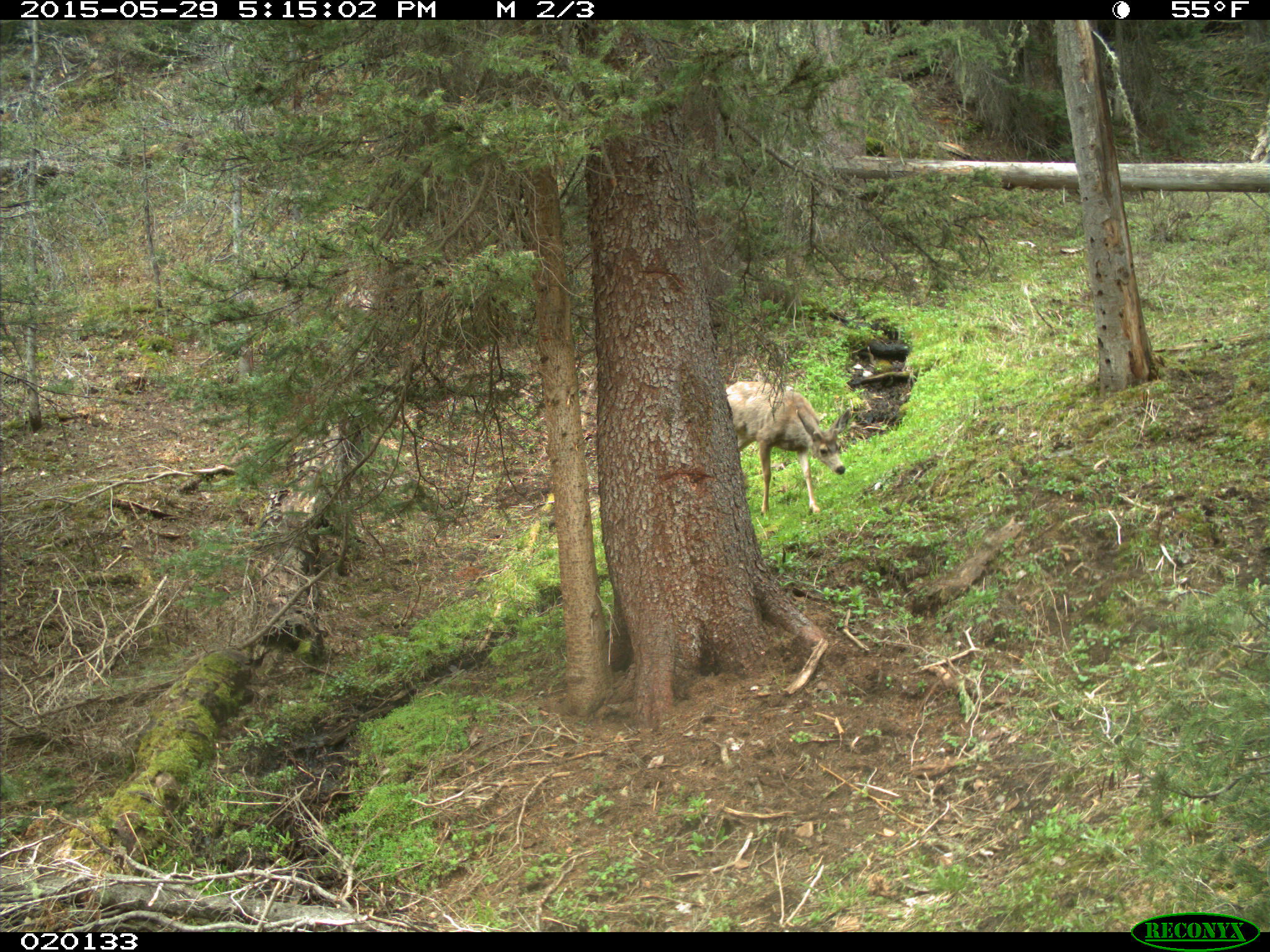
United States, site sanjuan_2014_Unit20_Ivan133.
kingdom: Animalia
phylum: Chordata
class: Mammalia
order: Artiodactyla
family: Cervidae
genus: Odocoileus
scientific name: Odocoileus hemionus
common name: mule deer